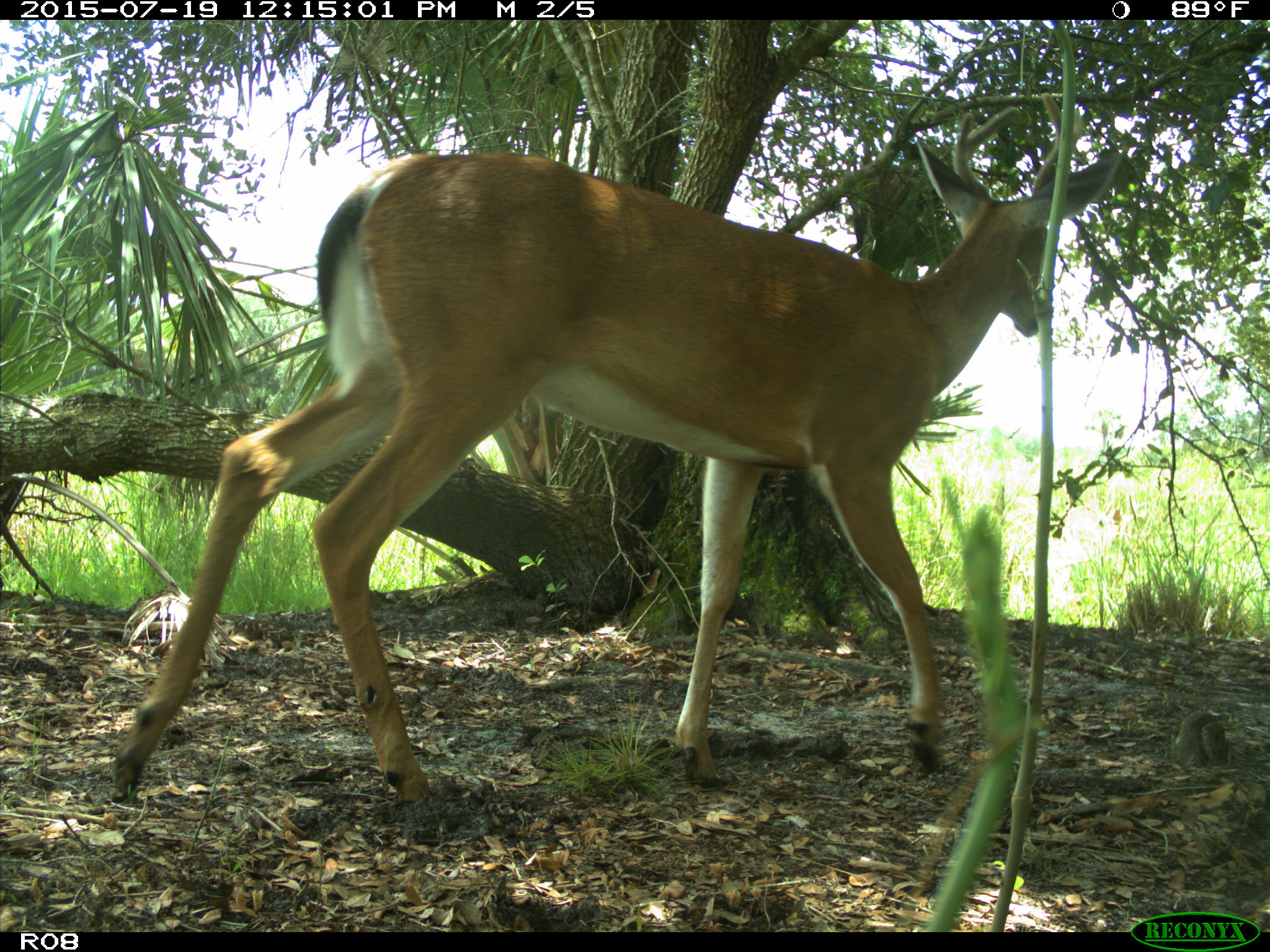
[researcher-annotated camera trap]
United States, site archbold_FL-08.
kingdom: Animalia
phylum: Chordata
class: Mammalia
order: Artiodactyla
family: Cervidae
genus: Odocoileus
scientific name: Odocoileus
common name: deer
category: unidentified deer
Unidentified deer (deer) (Odocoileus).